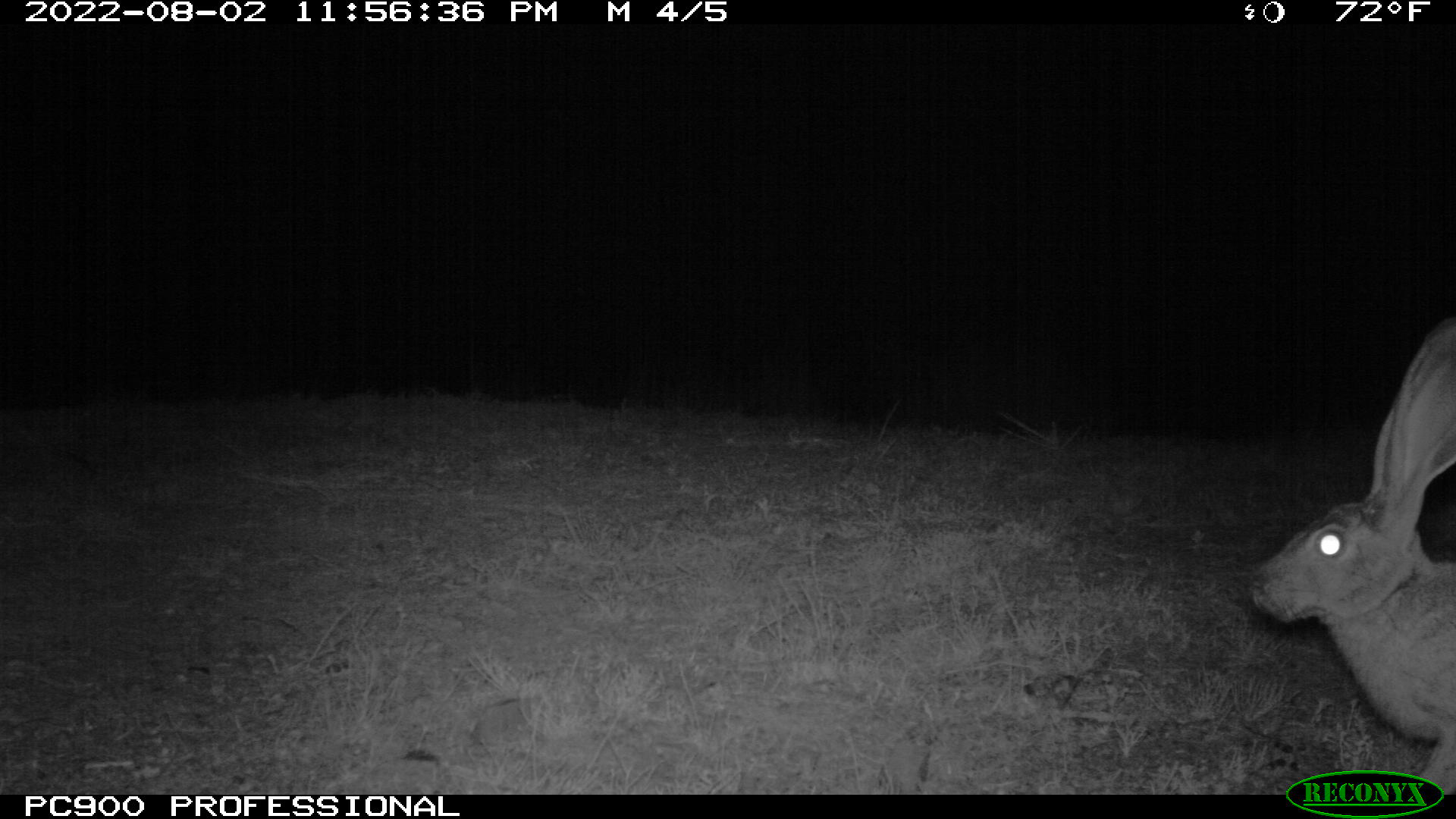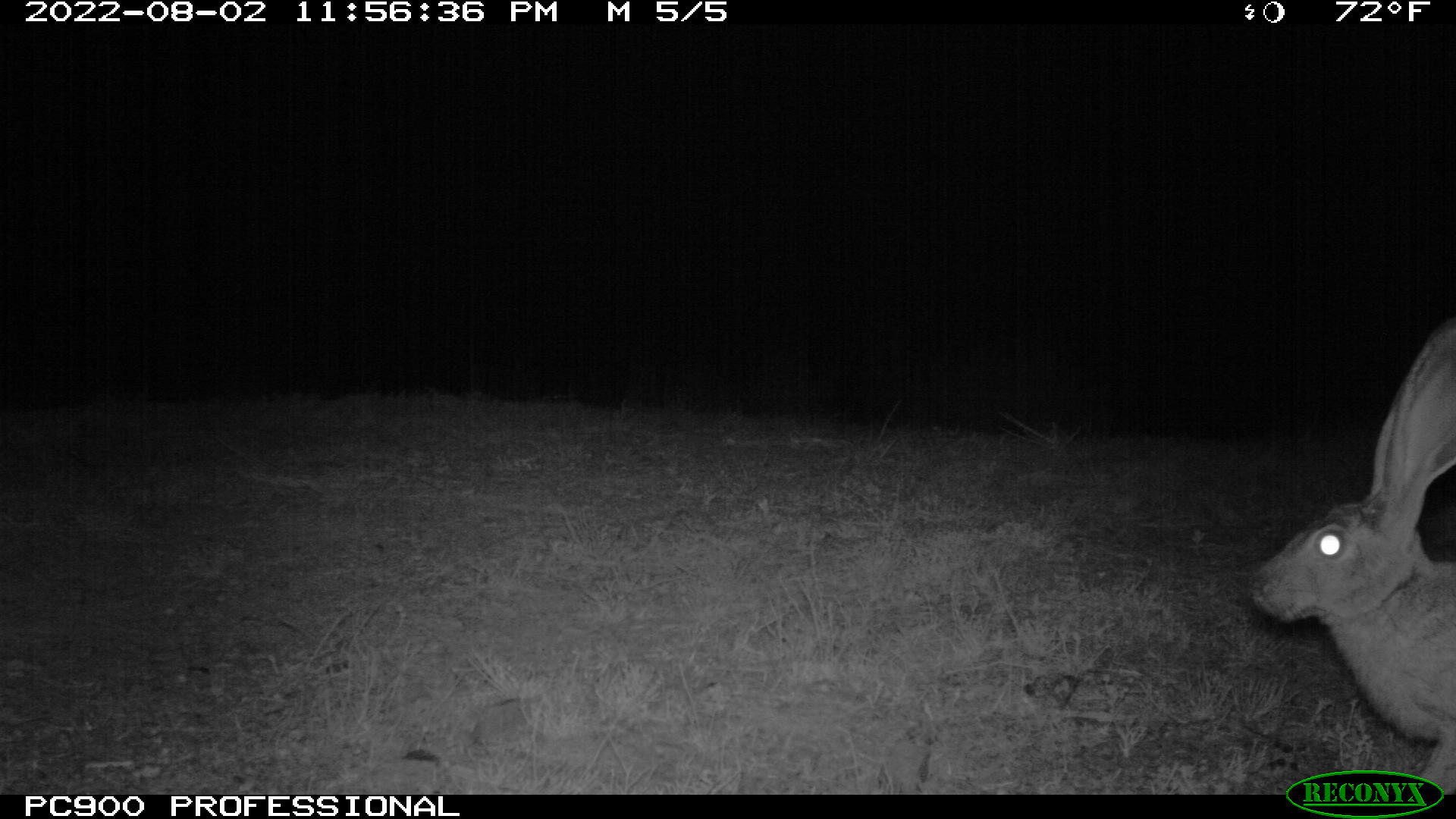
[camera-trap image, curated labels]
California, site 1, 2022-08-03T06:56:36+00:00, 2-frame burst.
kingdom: Animalia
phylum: Chordata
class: Mammalia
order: Lagomorpha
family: Leporidae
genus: Lepus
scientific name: Lepus californicus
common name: black-tailed jackrabbit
Black-tailed jackrabbit (Lepus californicus).